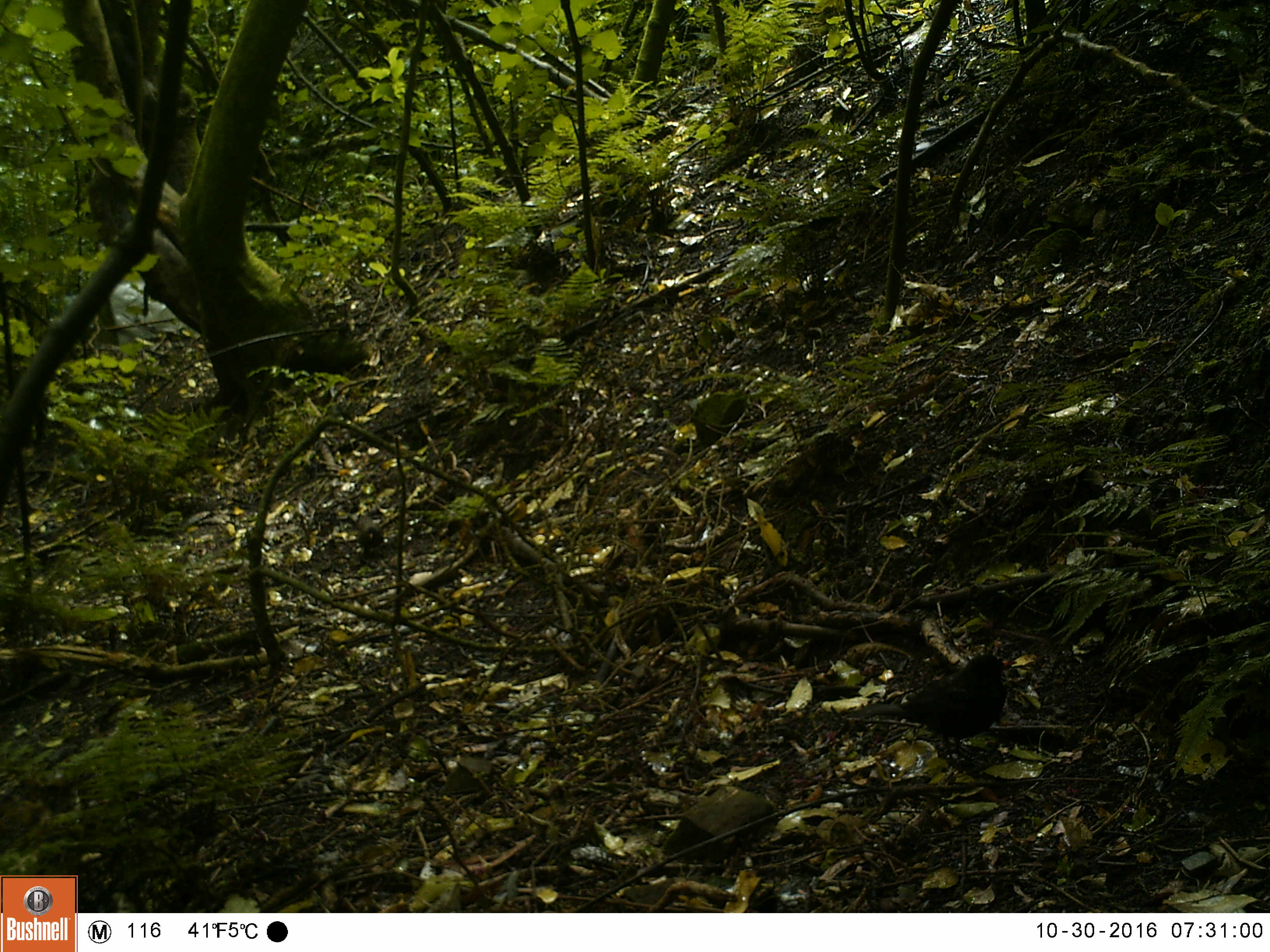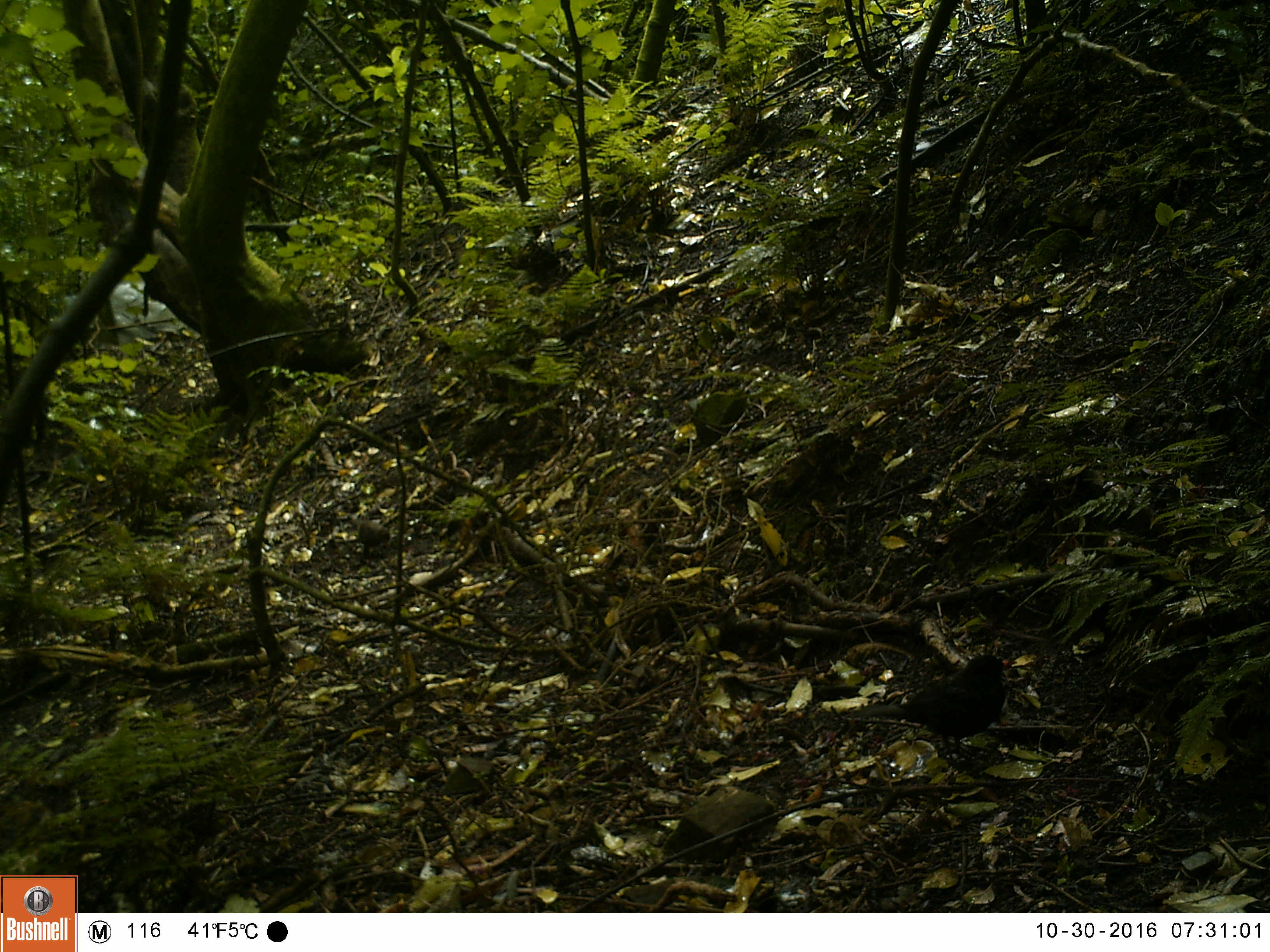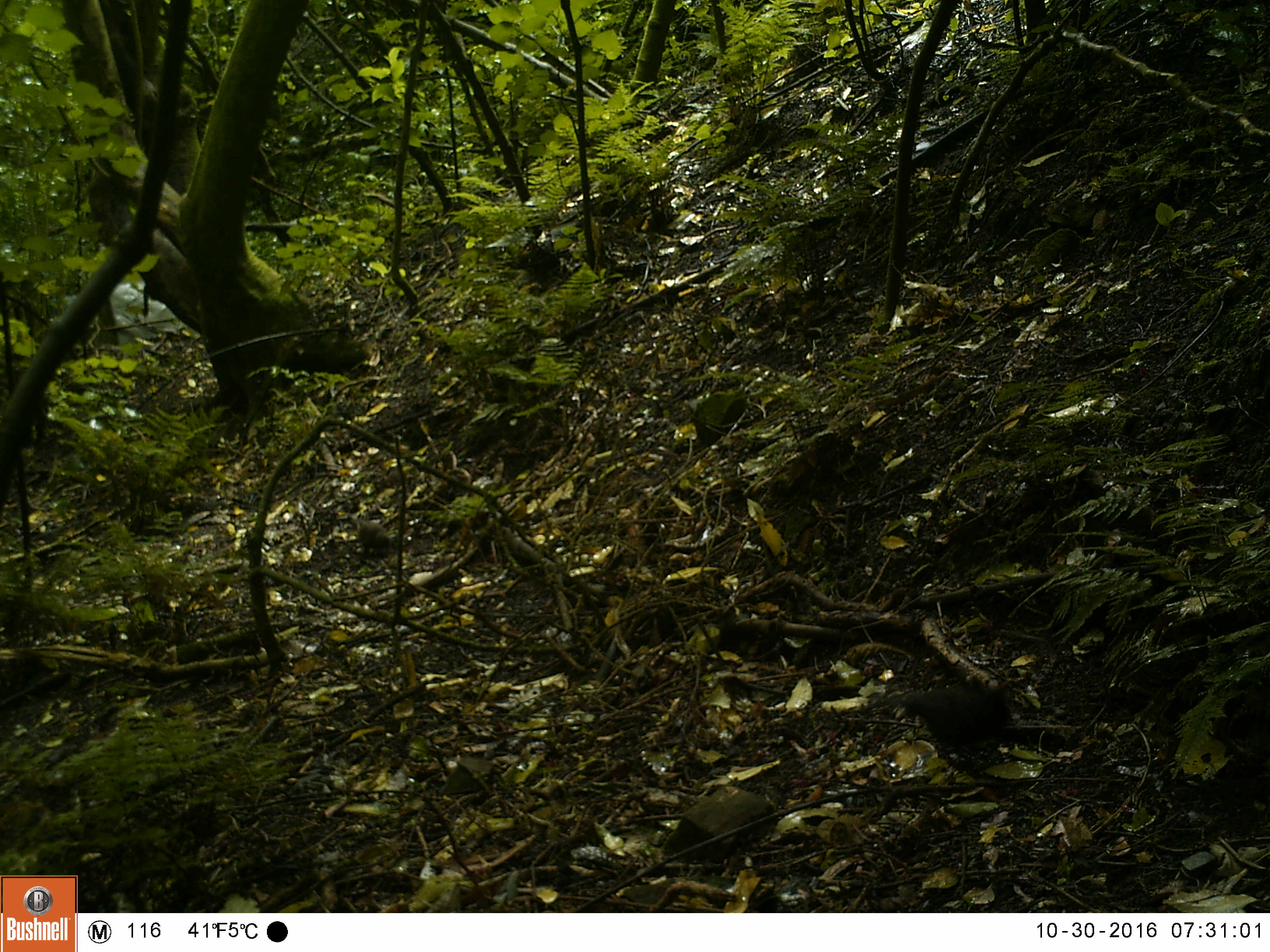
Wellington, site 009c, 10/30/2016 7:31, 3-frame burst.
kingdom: Animalia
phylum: Chordata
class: Aves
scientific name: Aves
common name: bird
Bird (Aves).